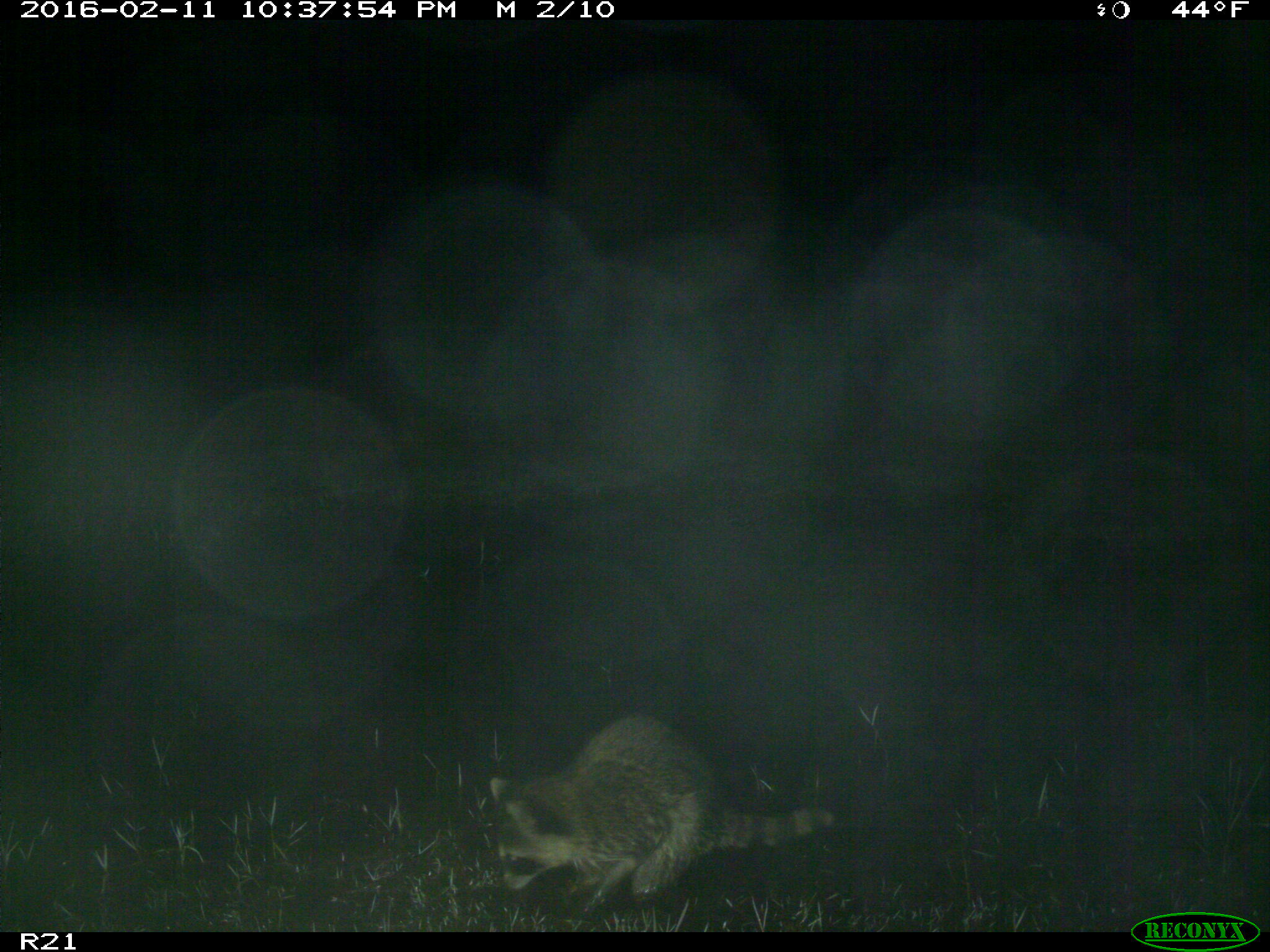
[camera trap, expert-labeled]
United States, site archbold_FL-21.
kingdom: Animalia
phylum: Chordata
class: Mammalia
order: Carnivora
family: Procyonidae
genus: Procyon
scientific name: Procyon lotor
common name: common raccoon